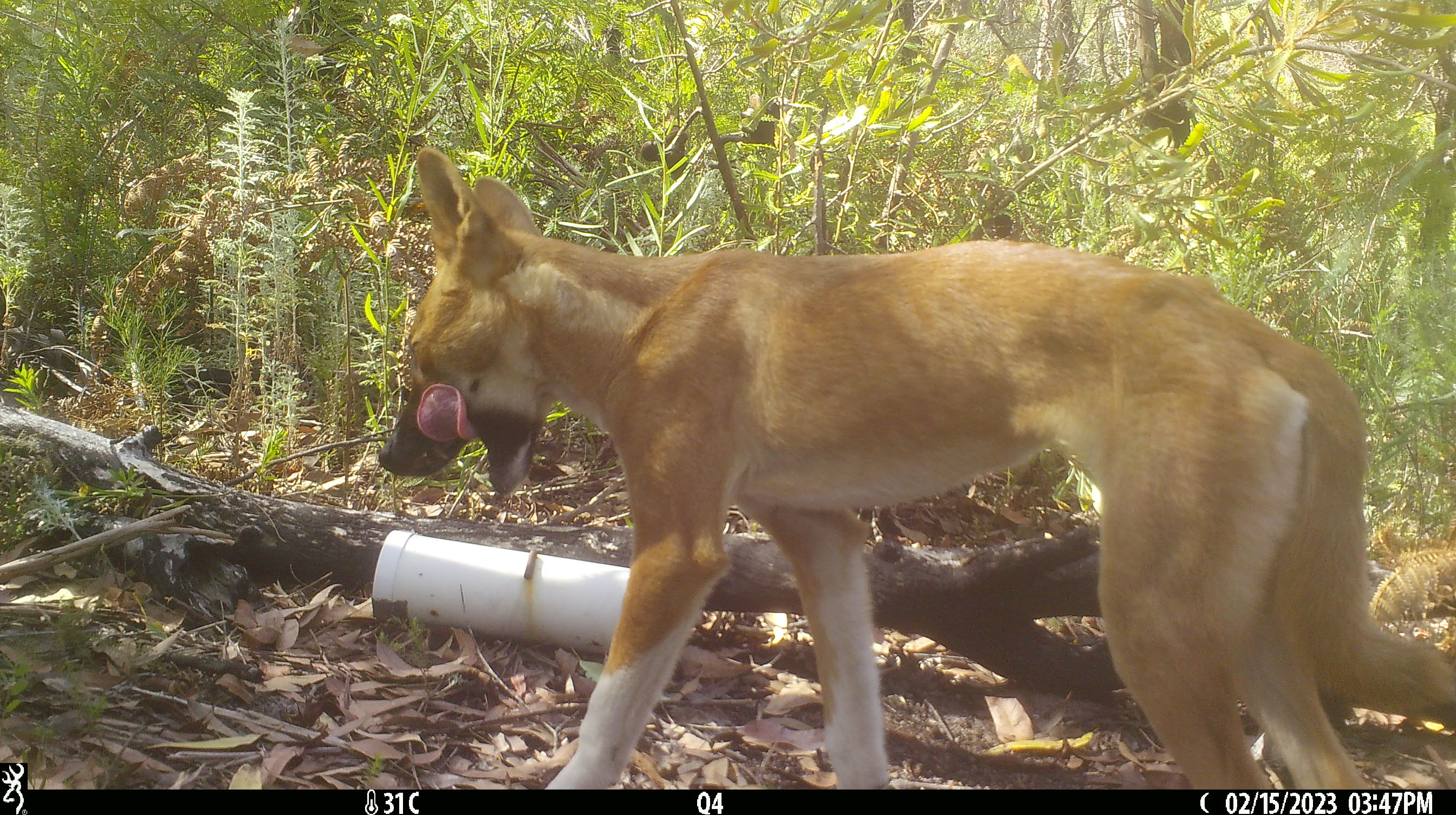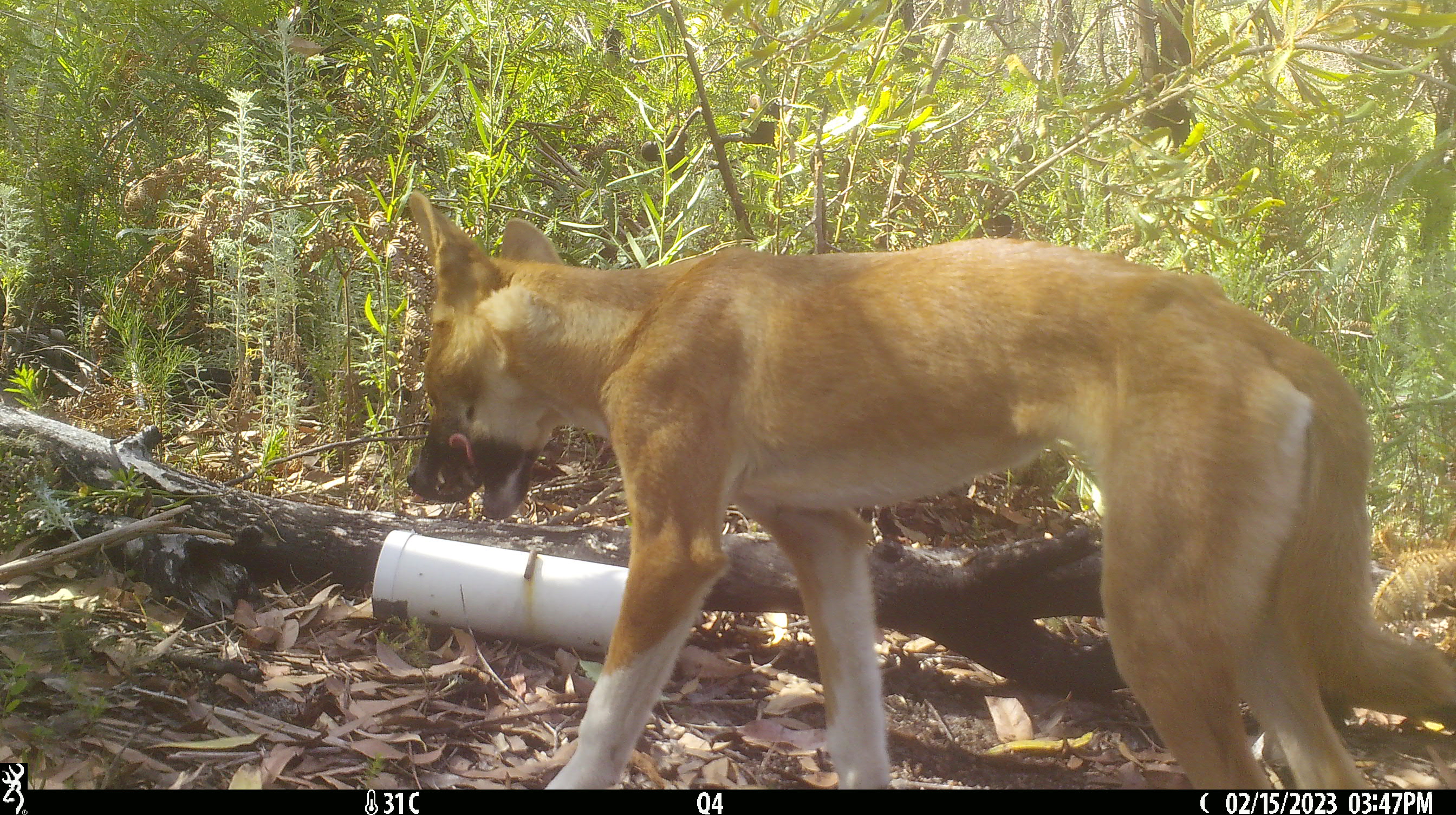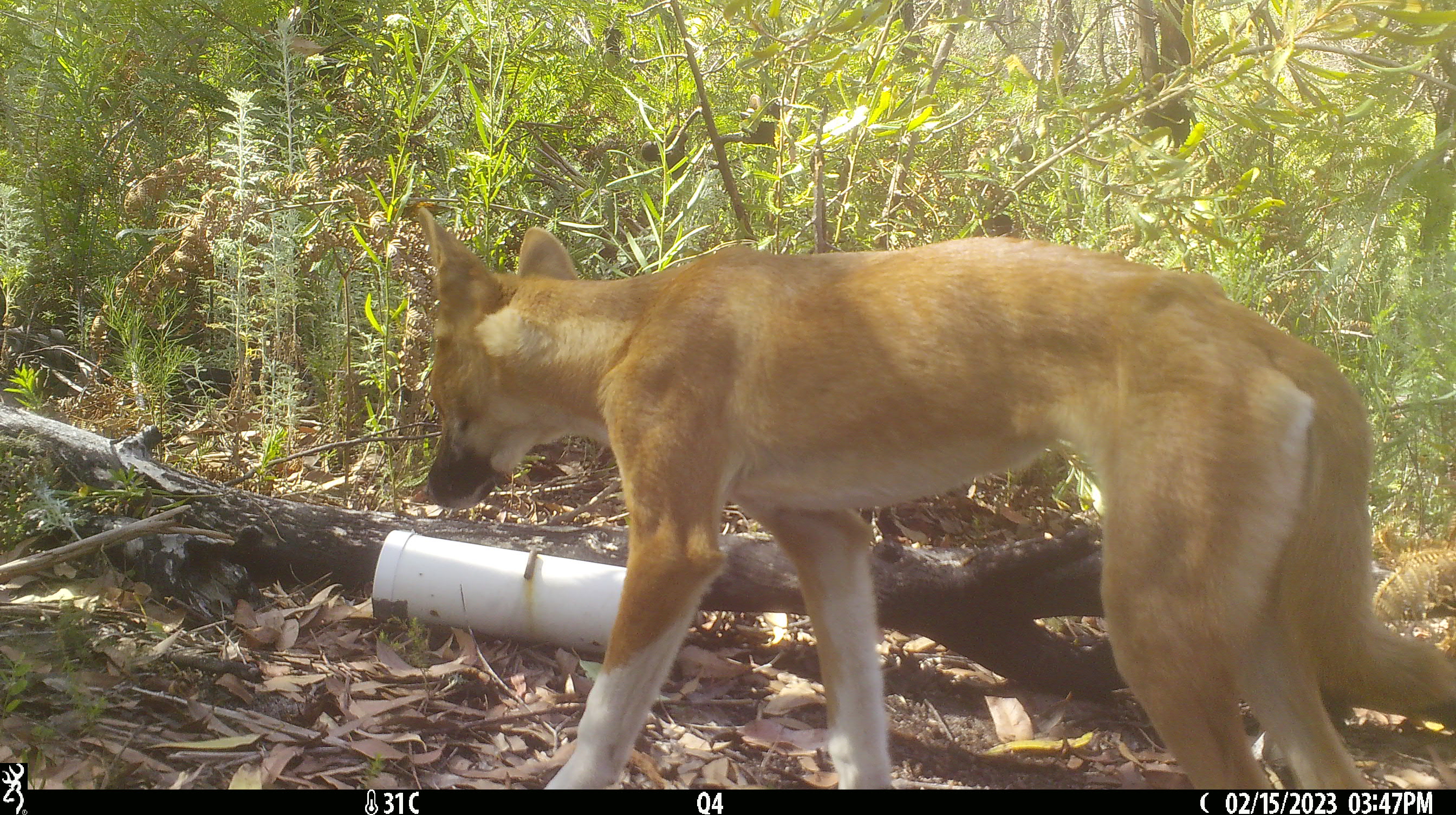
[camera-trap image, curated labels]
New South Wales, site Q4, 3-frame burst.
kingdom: Animalia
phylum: Chordata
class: Mammalia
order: Carnivora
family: Canidae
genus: Canis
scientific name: Canis familiaris dingo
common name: dingo